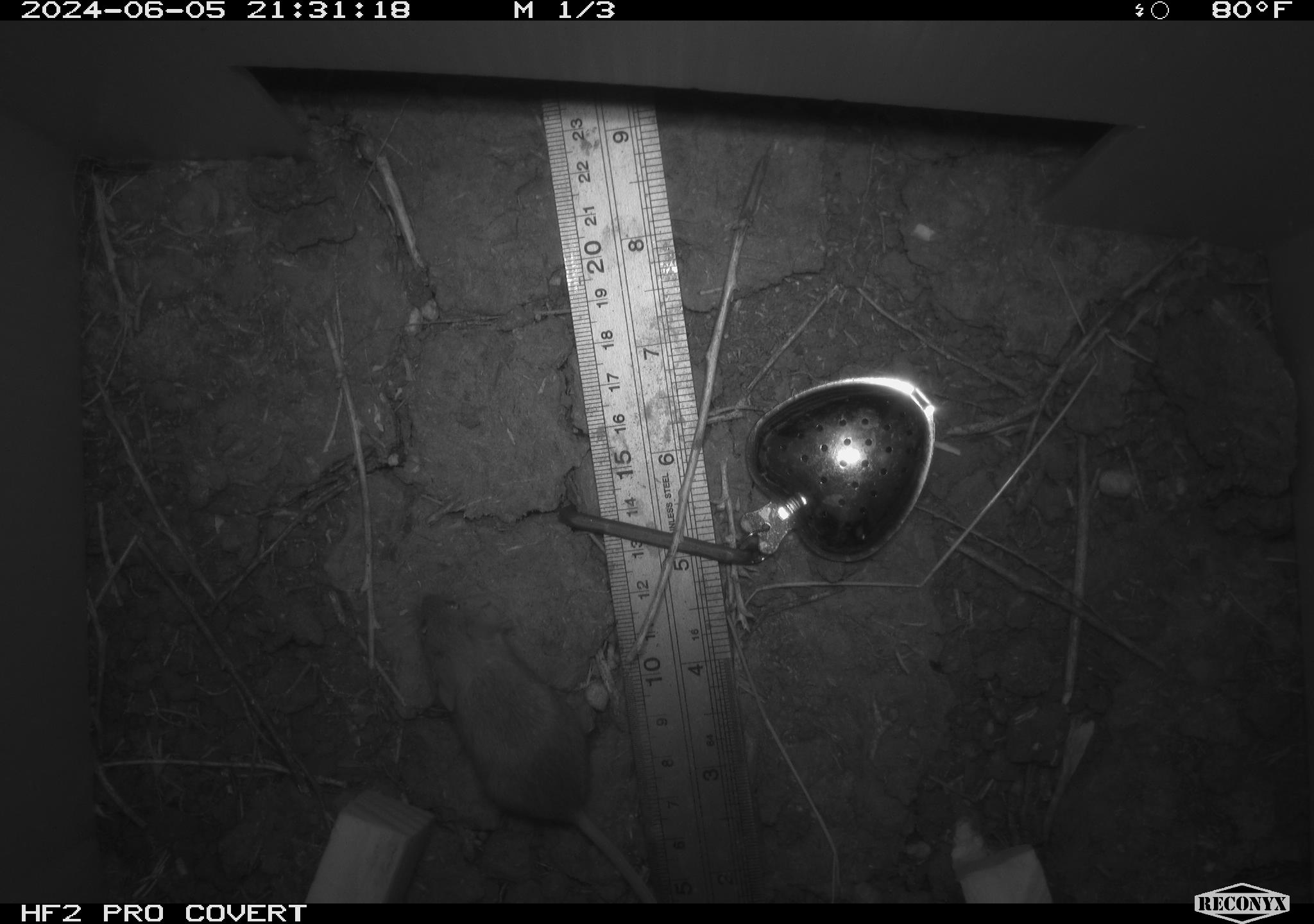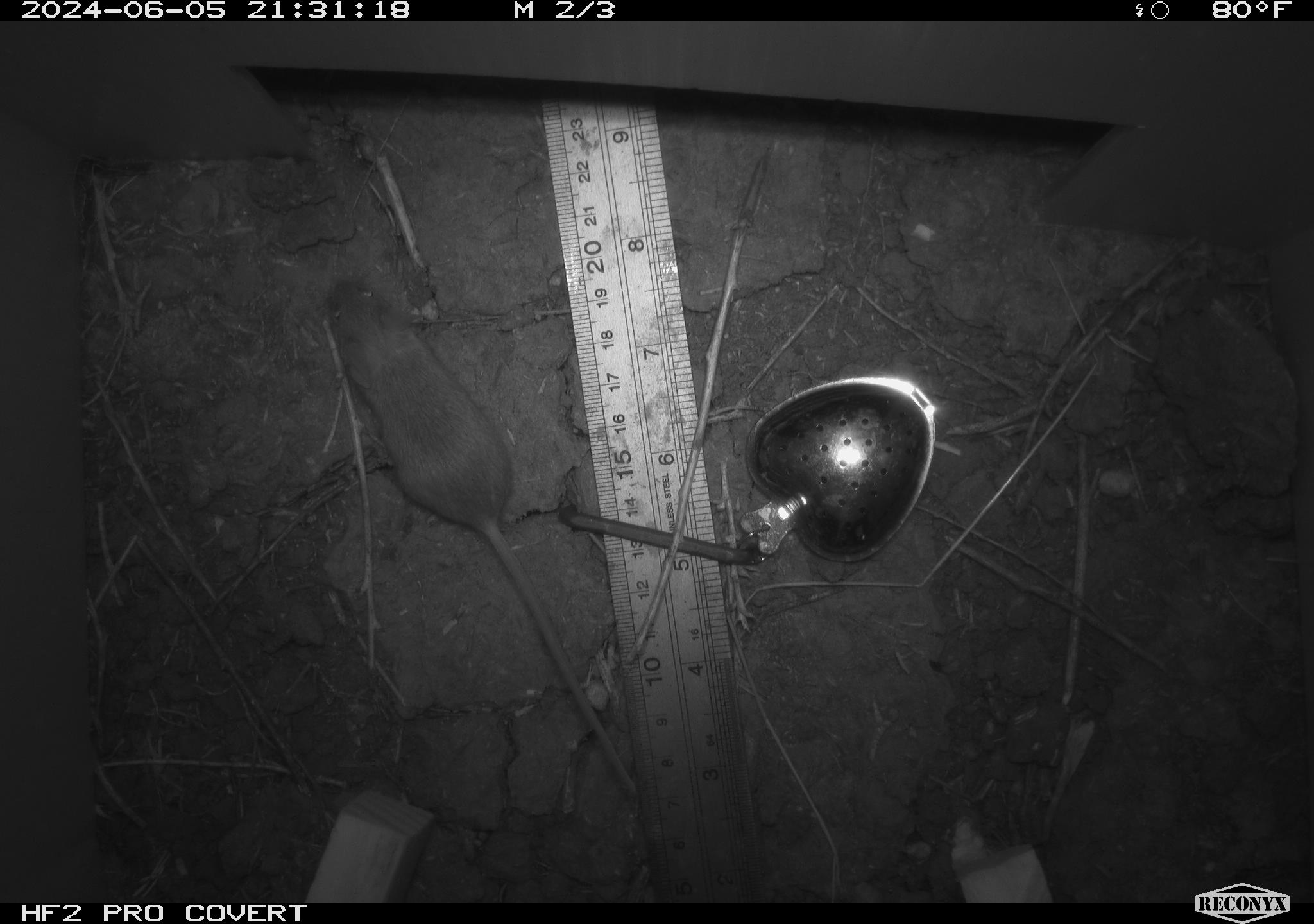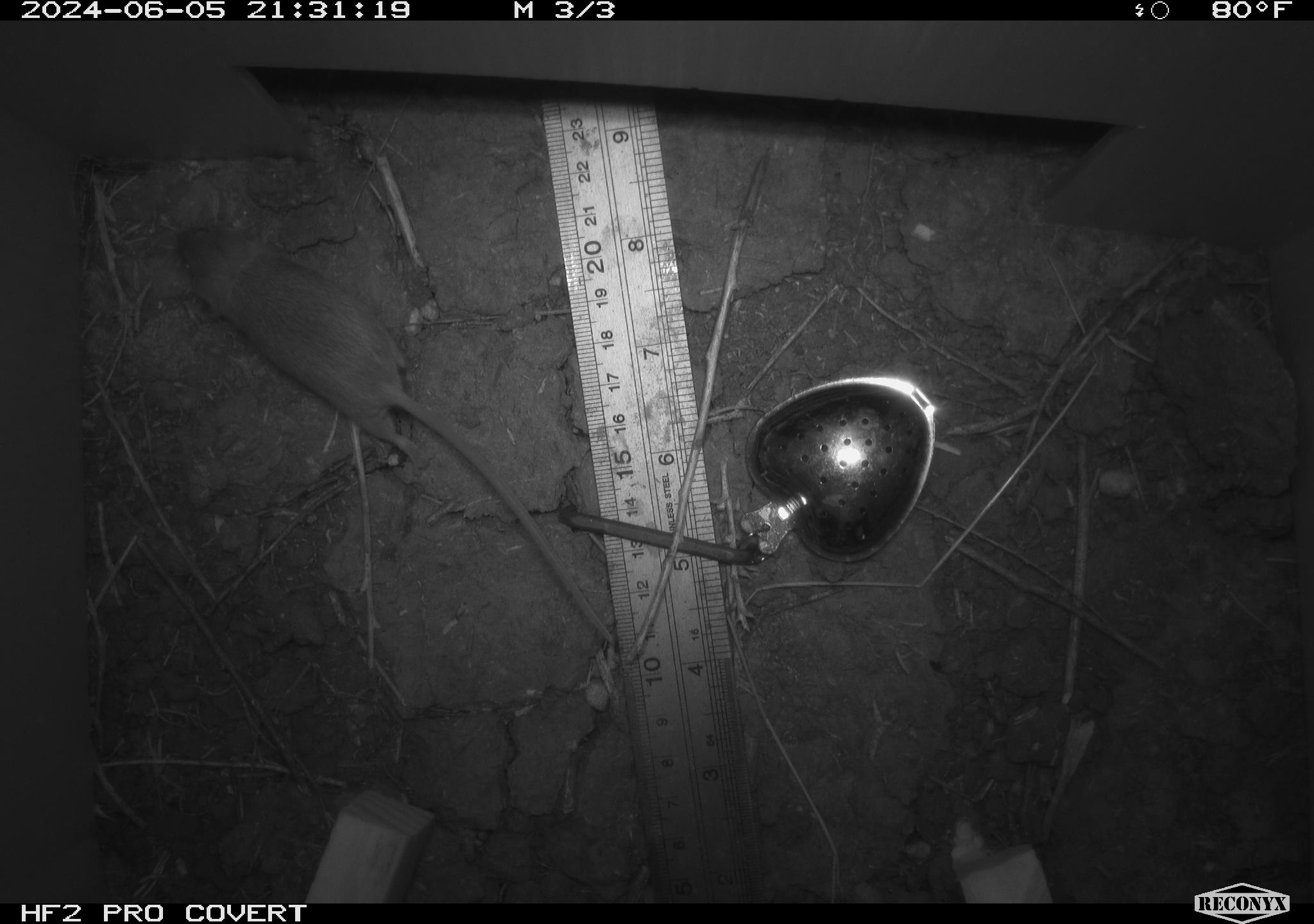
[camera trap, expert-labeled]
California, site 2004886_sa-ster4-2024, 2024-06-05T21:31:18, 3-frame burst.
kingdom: Animalia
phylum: Chordata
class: Mammalia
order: Rodentia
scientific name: Rodentia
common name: mouse species